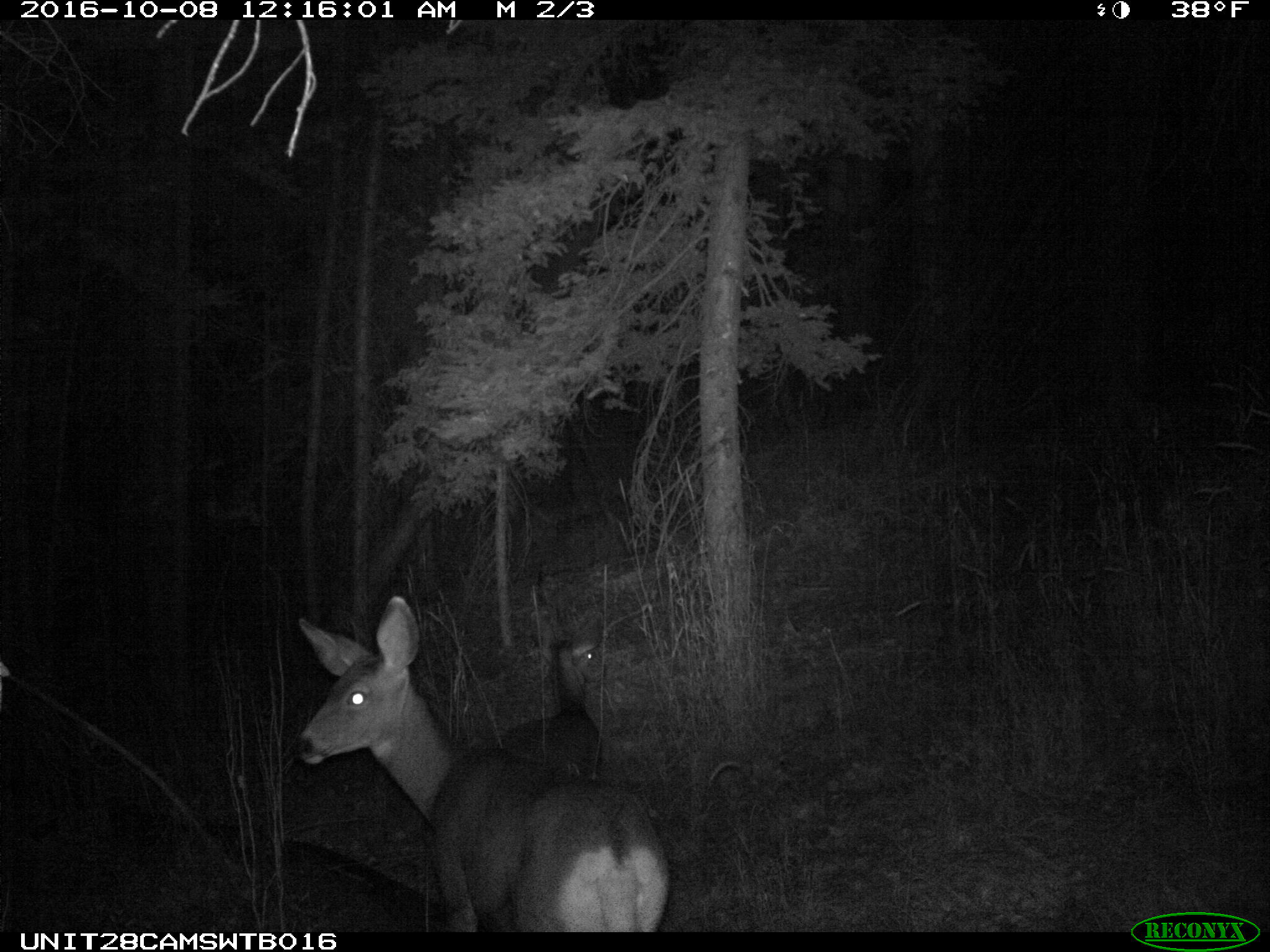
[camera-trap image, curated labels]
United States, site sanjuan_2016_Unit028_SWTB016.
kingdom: Animalia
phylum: Chordata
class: Mammalia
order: Artiodactyla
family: Cervidae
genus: Odocoileus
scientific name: Odocoileus hemionus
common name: mule deer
Odocoileus hemionus (mule deer).